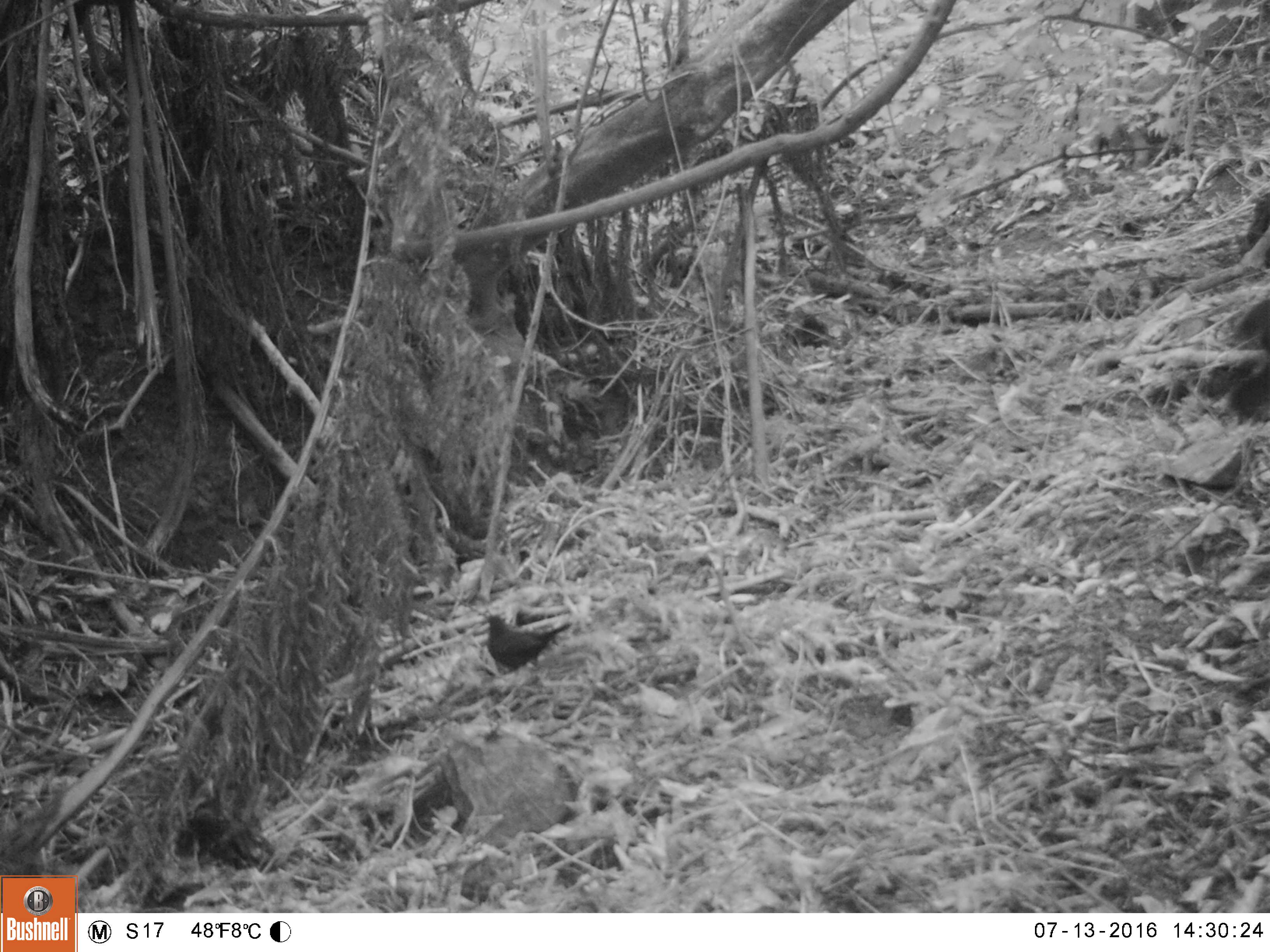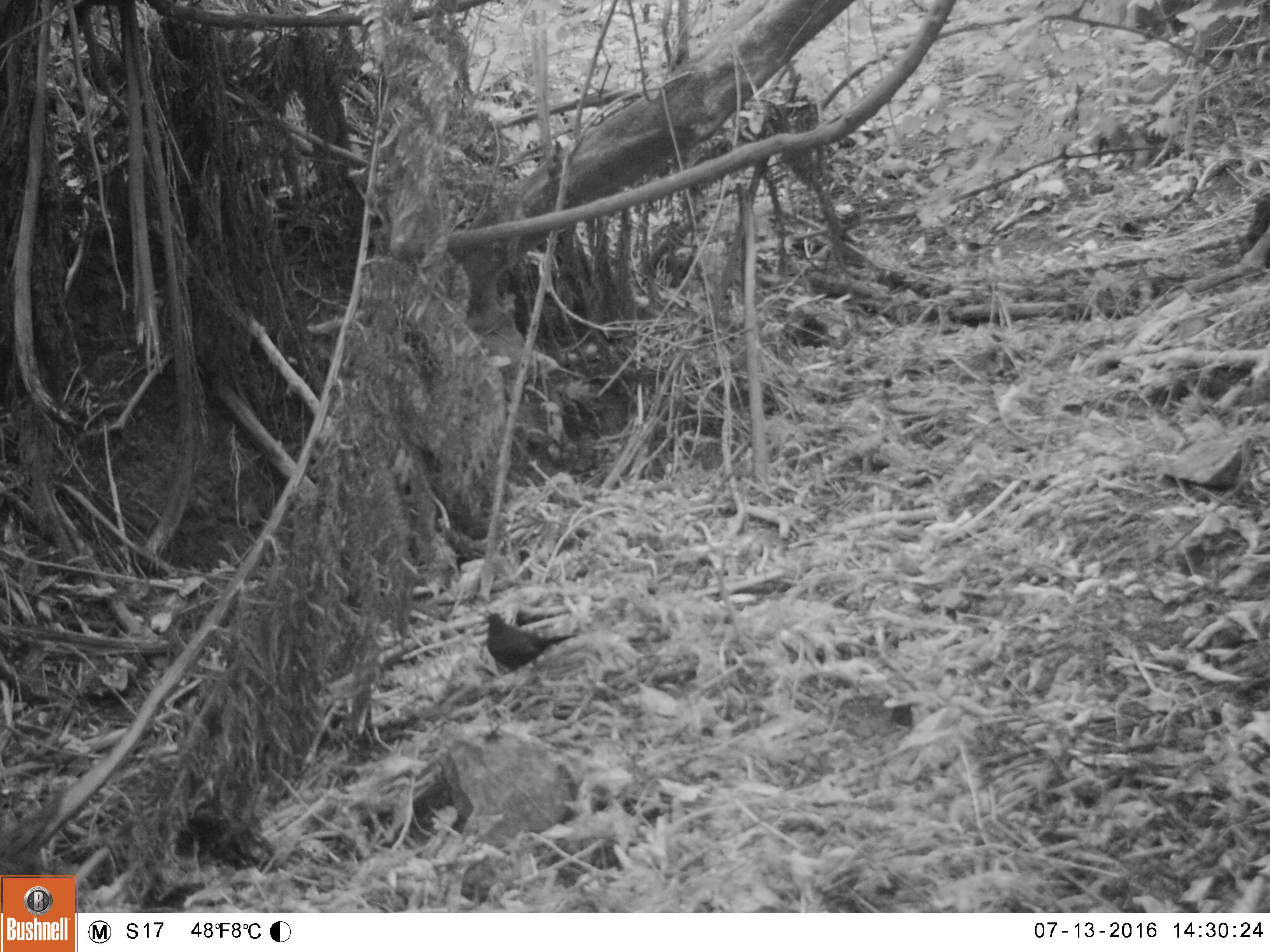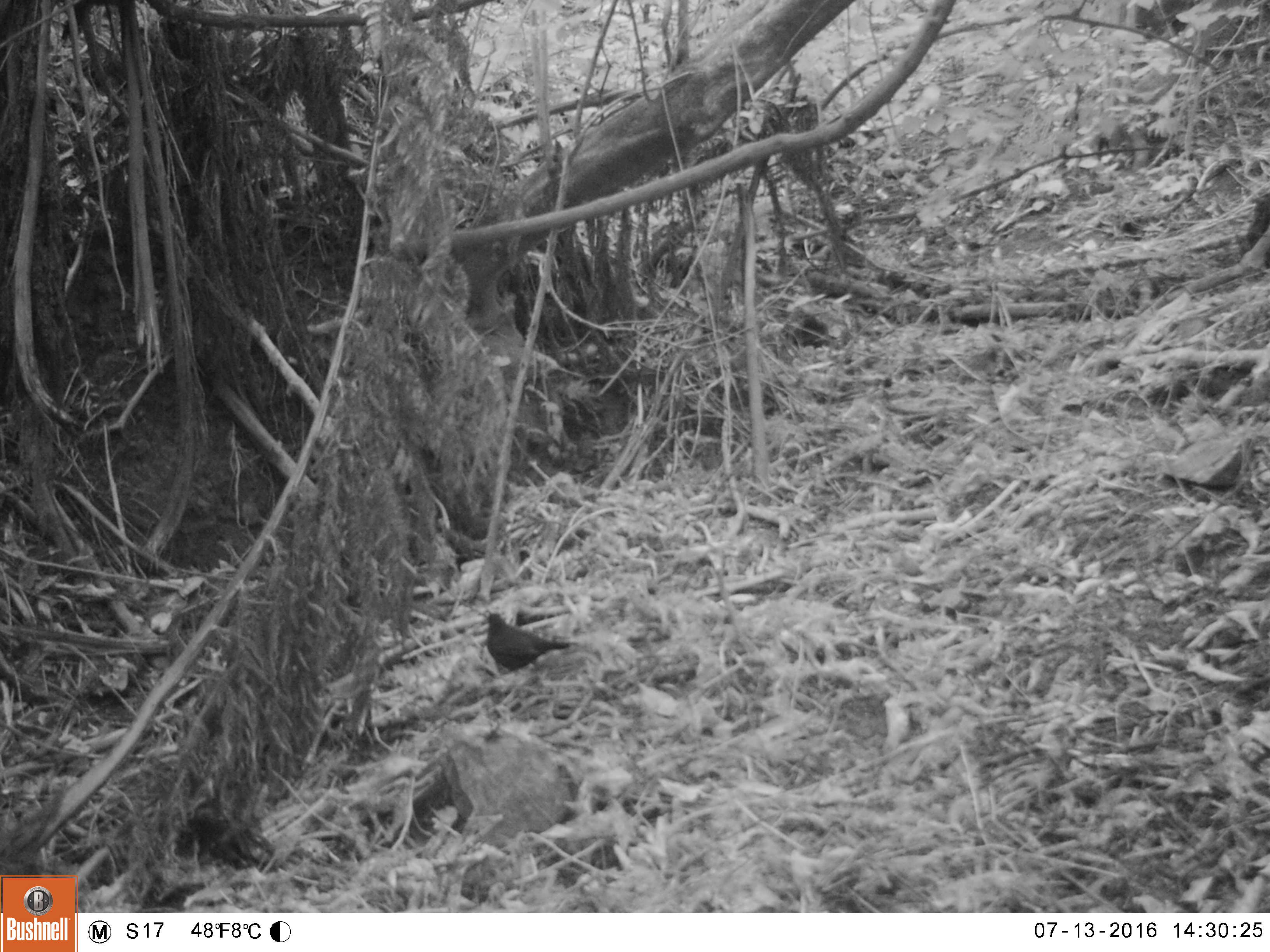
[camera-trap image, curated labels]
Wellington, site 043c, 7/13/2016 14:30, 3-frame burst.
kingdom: Animalia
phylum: Chordata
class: Aves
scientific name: Aves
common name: bird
Bird (Aves).